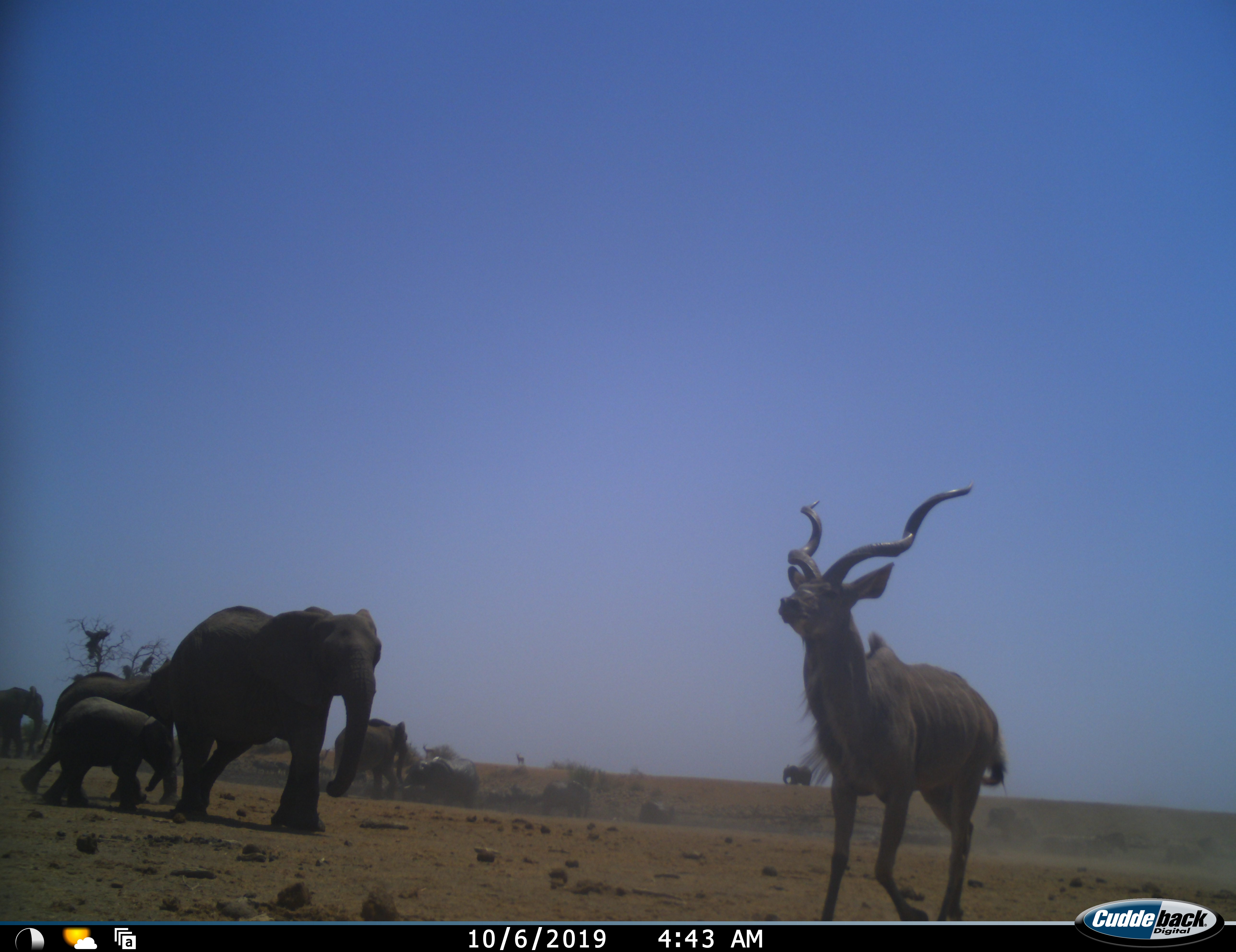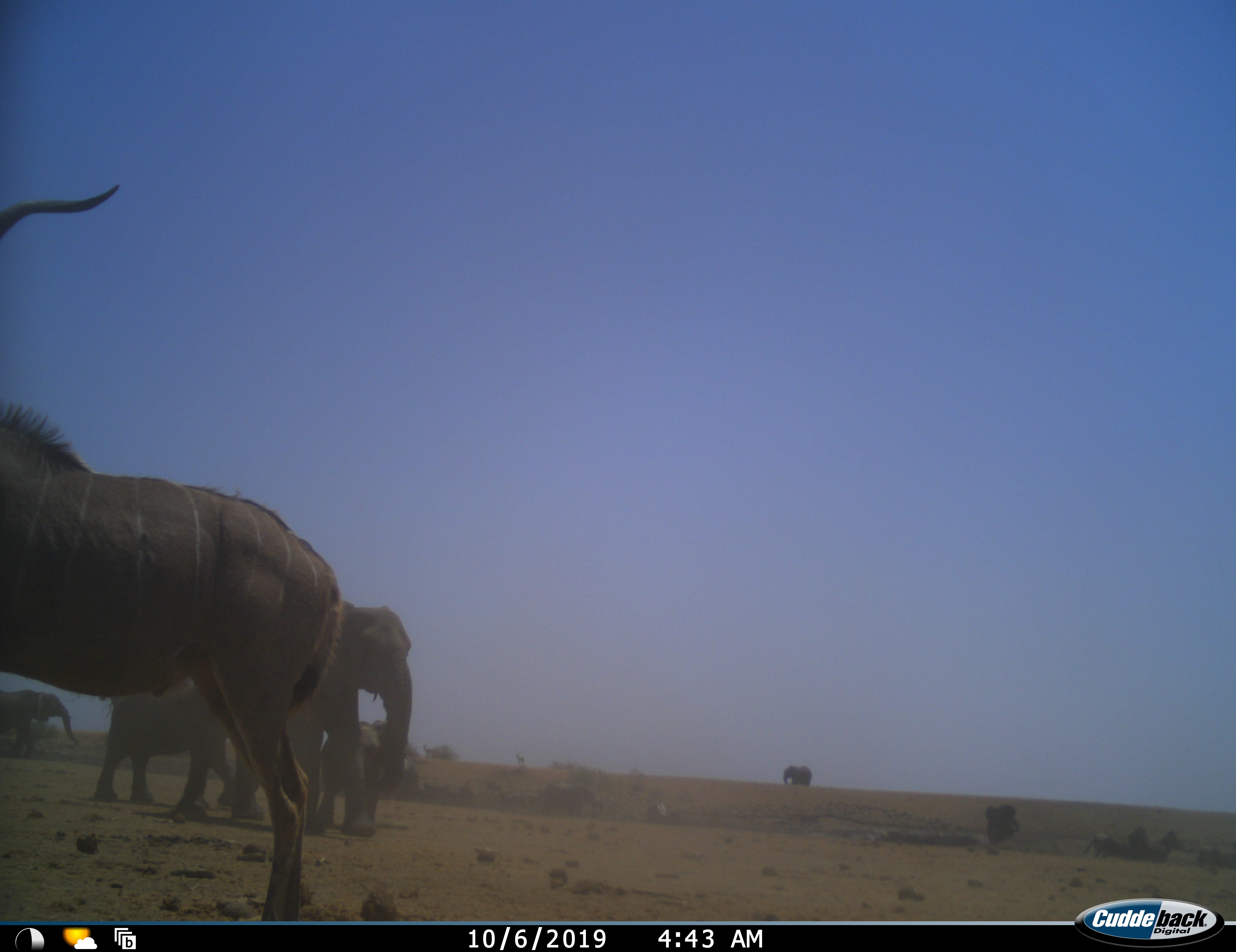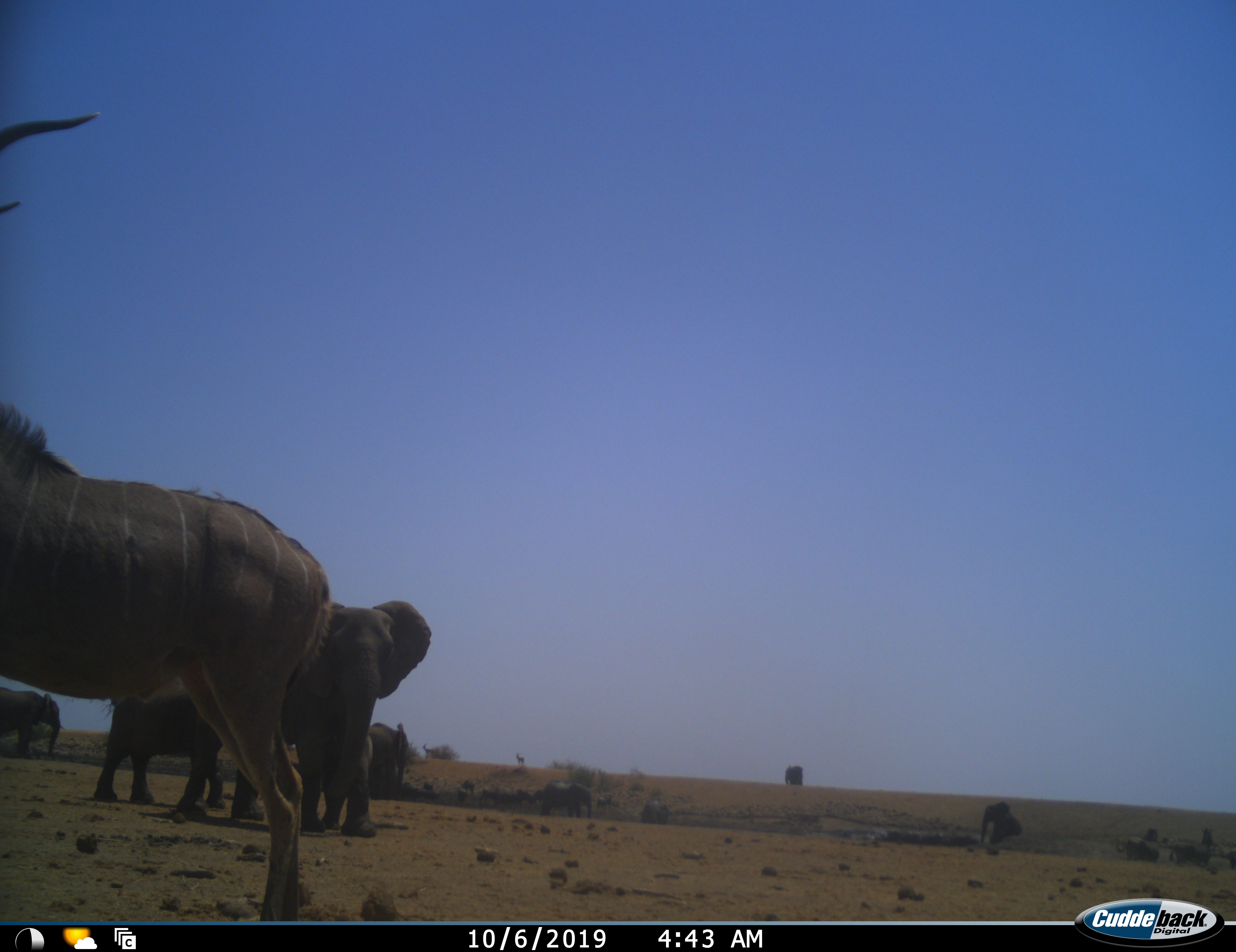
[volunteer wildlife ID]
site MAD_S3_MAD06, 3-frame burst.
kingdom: Animalia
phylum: Chordata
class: Mammalia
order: Proboscidea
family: Elephantidae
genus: Loxodonta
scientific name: Loxodonta africana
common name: african bush elephant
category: elephant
Elephant (african bush elephant) (Loxodonta africana), count 10. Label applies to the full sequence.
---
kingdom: Animalia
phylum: Chordata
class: Mammalia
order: Artiodactyla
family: Bovidae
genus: Tragelaphus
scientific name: Tragelaphus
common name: kudu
Kudu (Tragelaphus), count 1. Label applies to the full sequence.